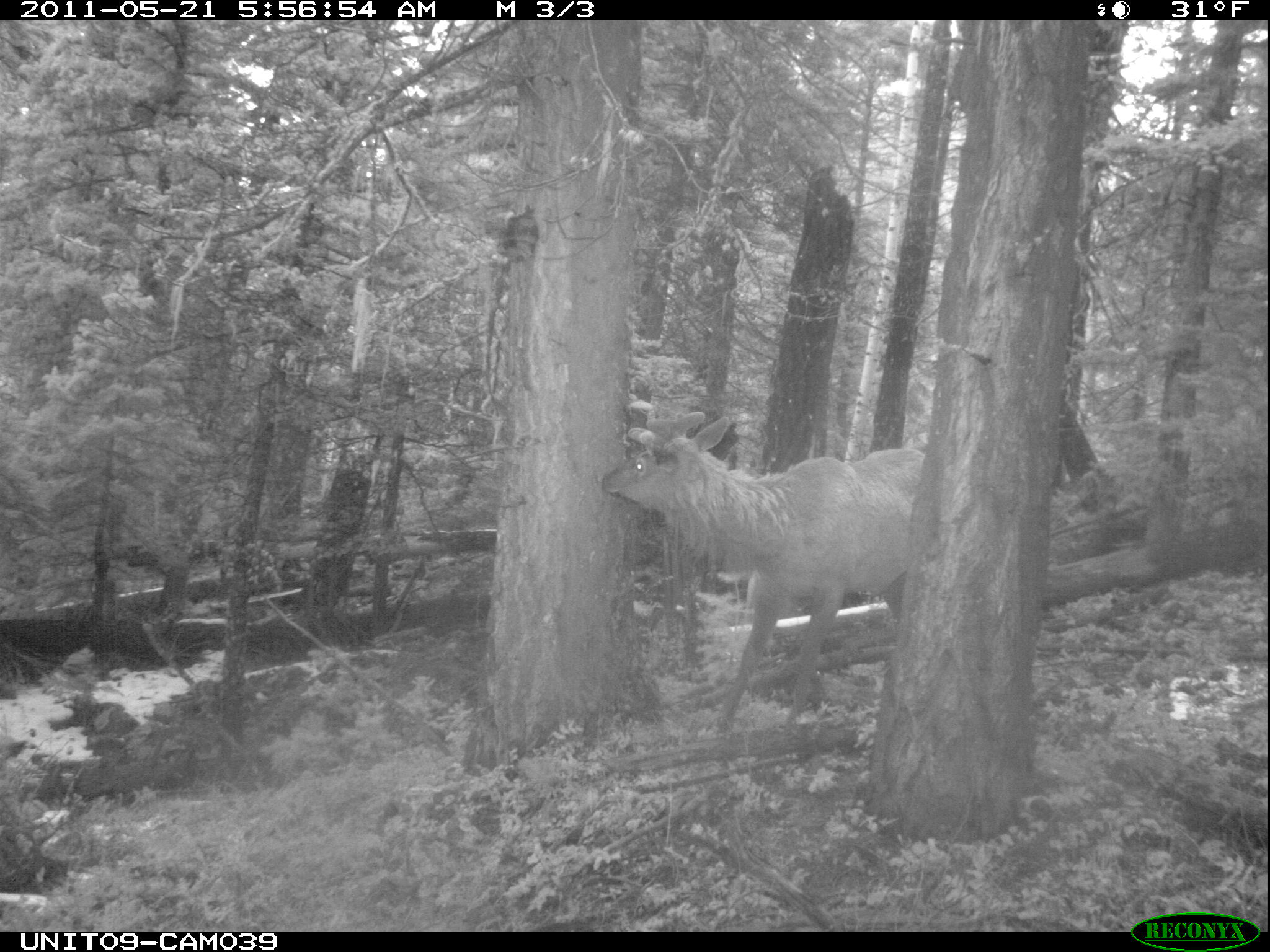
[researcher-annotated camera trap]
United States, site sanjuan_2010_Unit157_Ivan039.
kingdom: Animalia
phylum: Chordata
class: Mammalia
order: Artiodactyla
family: Cervidae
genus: Cervus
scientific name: Cervus elaphus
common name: red deer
Cervus elaphus (red deer).